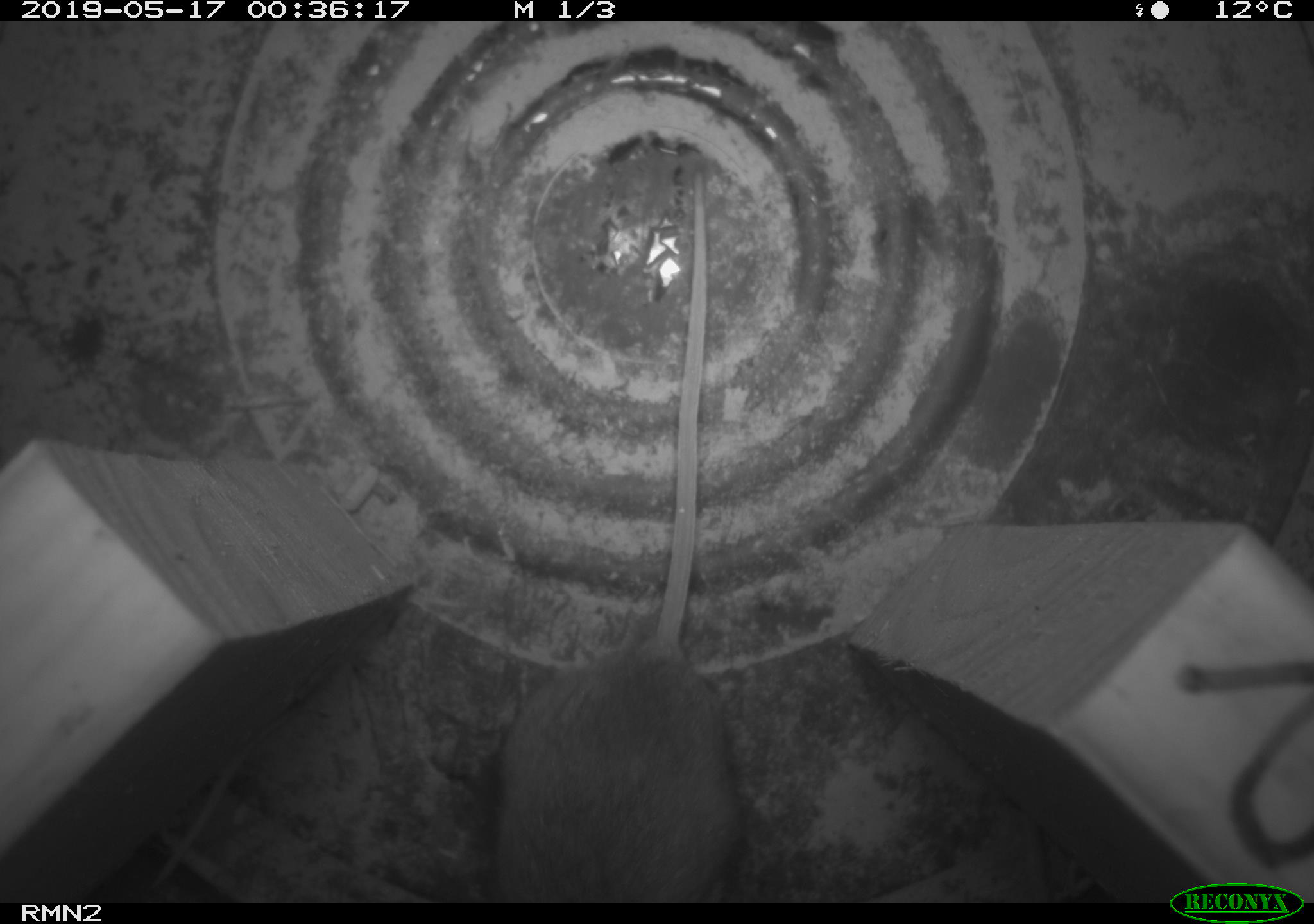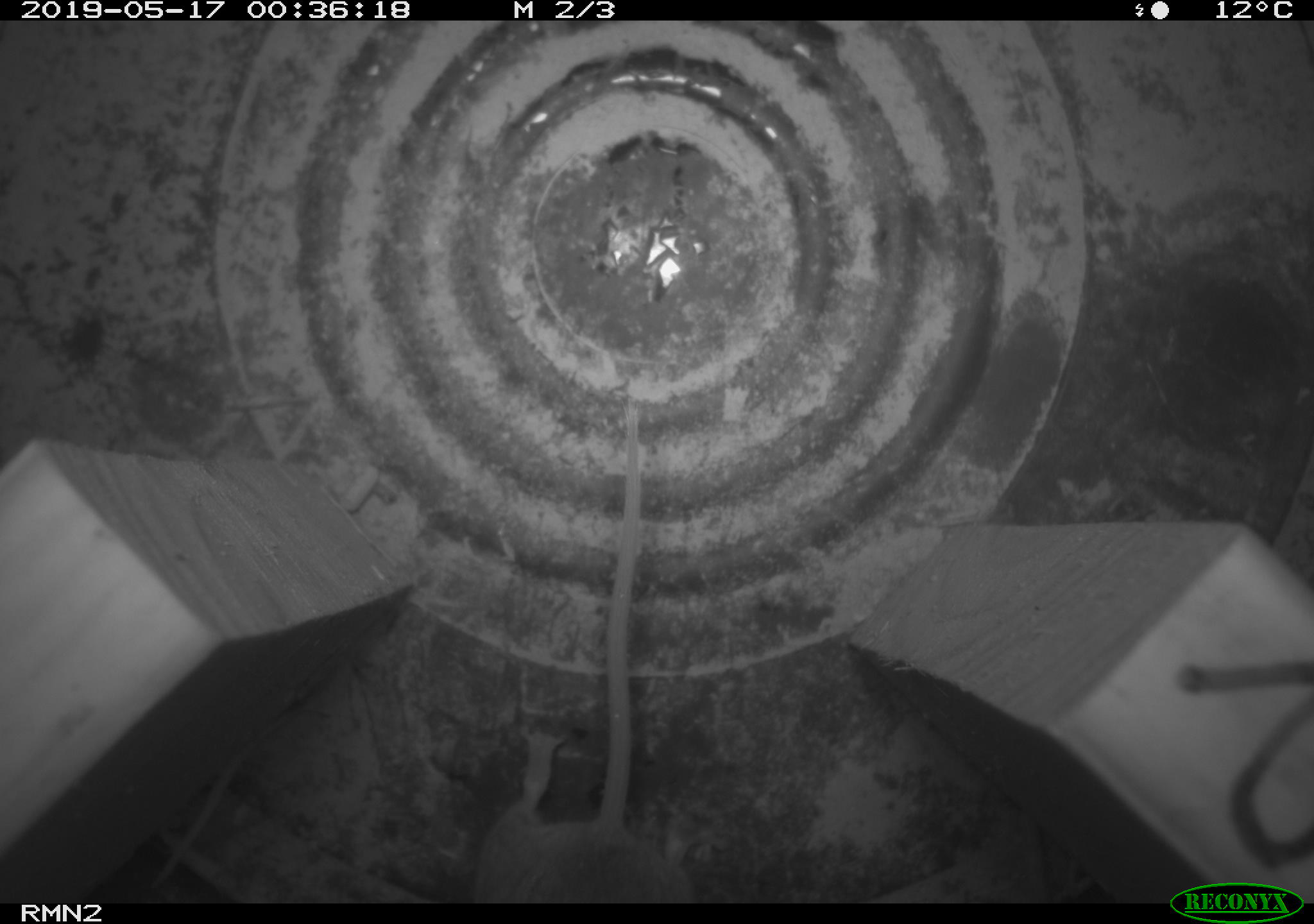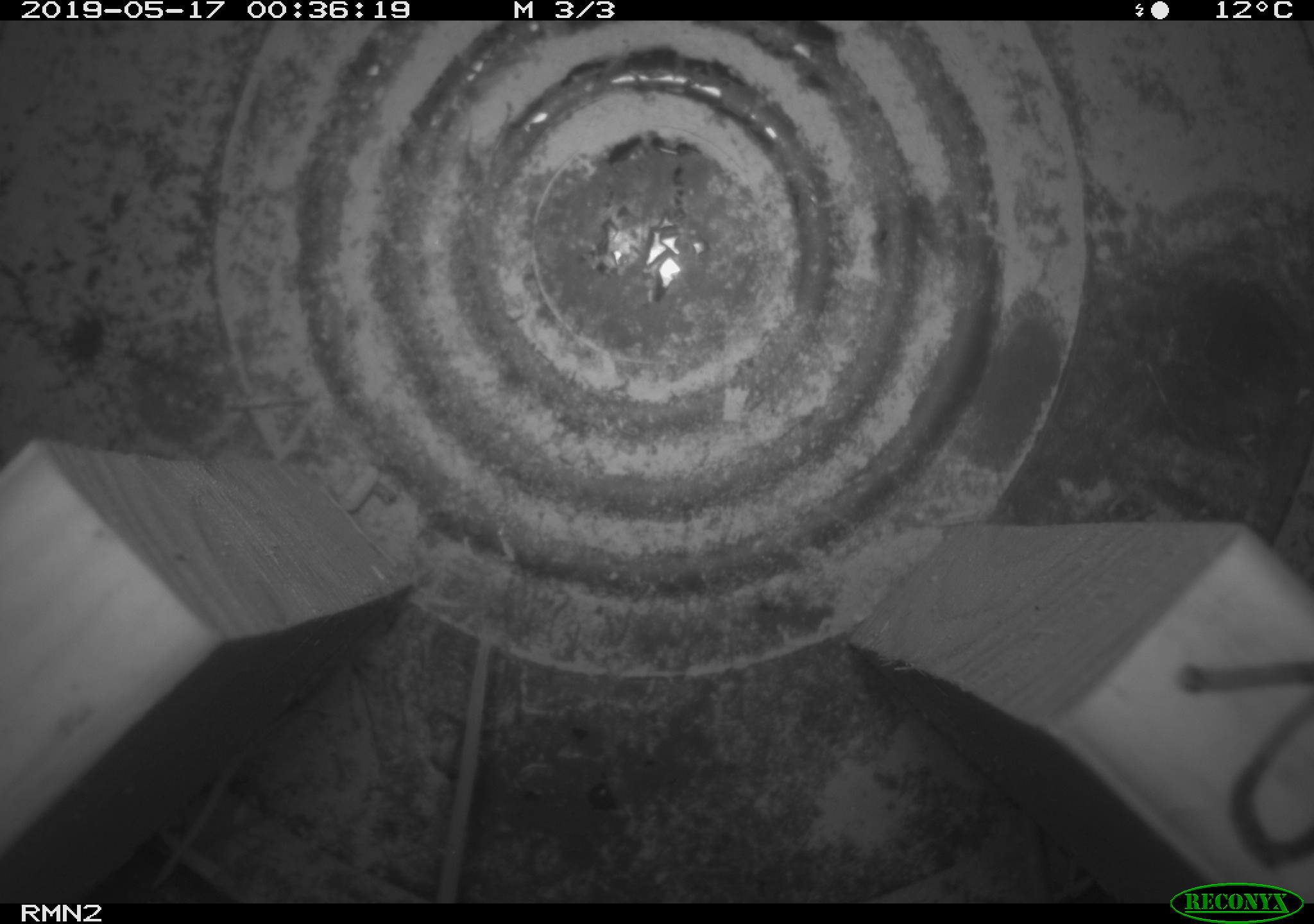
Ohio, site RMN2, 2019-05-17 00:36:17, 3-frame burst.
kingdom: Animalia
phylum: Chordata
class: Mammalia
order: Rodentia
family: Cricetidae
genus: Peromyscus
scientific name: Peromyscus leucopus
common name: white-footed mouse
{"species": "white-footed mouse (Peromyscus leucopus)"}